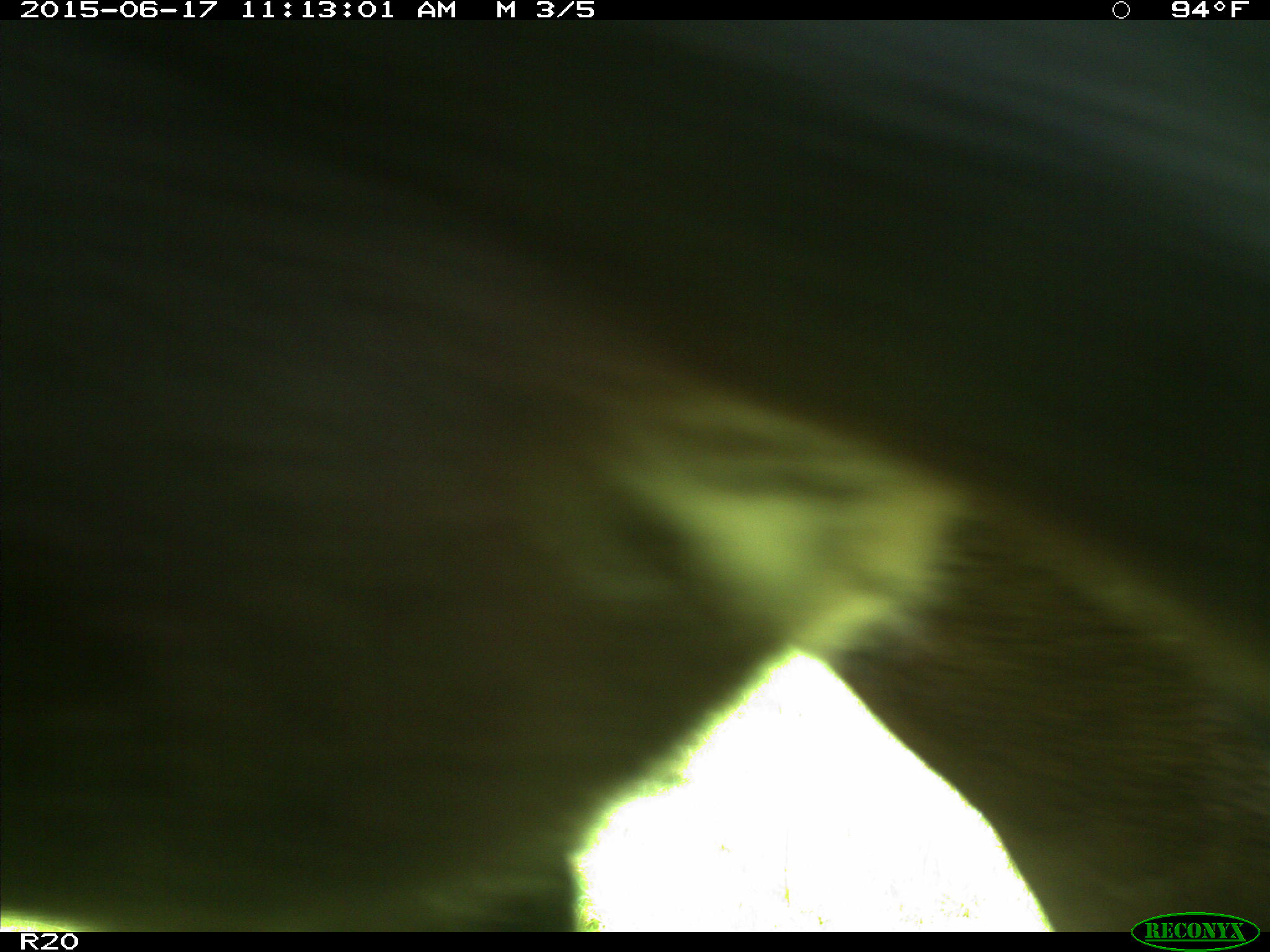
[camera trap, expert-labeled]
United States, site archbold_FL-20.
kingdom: Animalia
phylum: Chordata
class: Mammalia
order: Artiodactyla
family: Bovidae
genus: Bos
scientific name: Bos taurus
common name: domestic cow